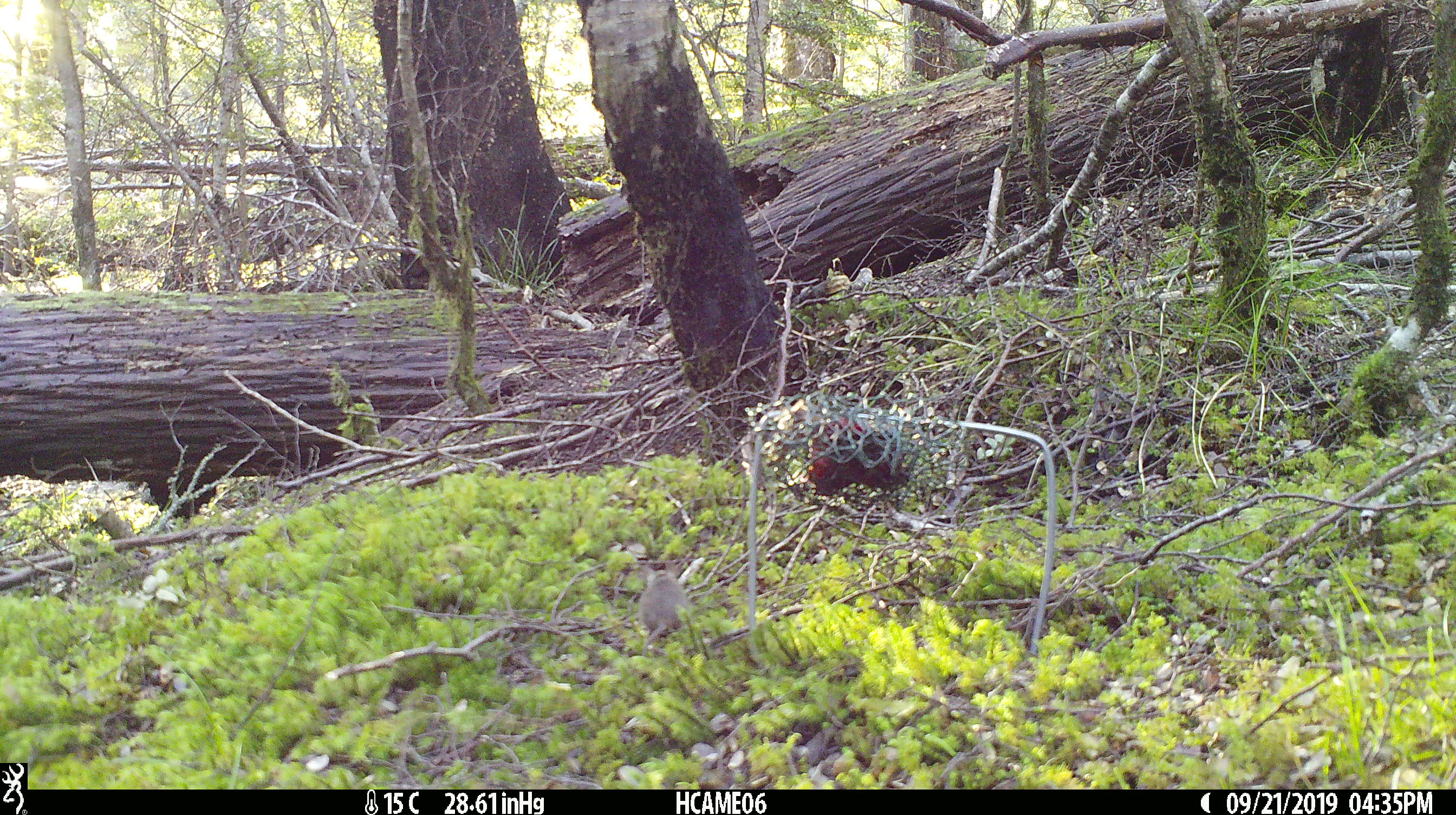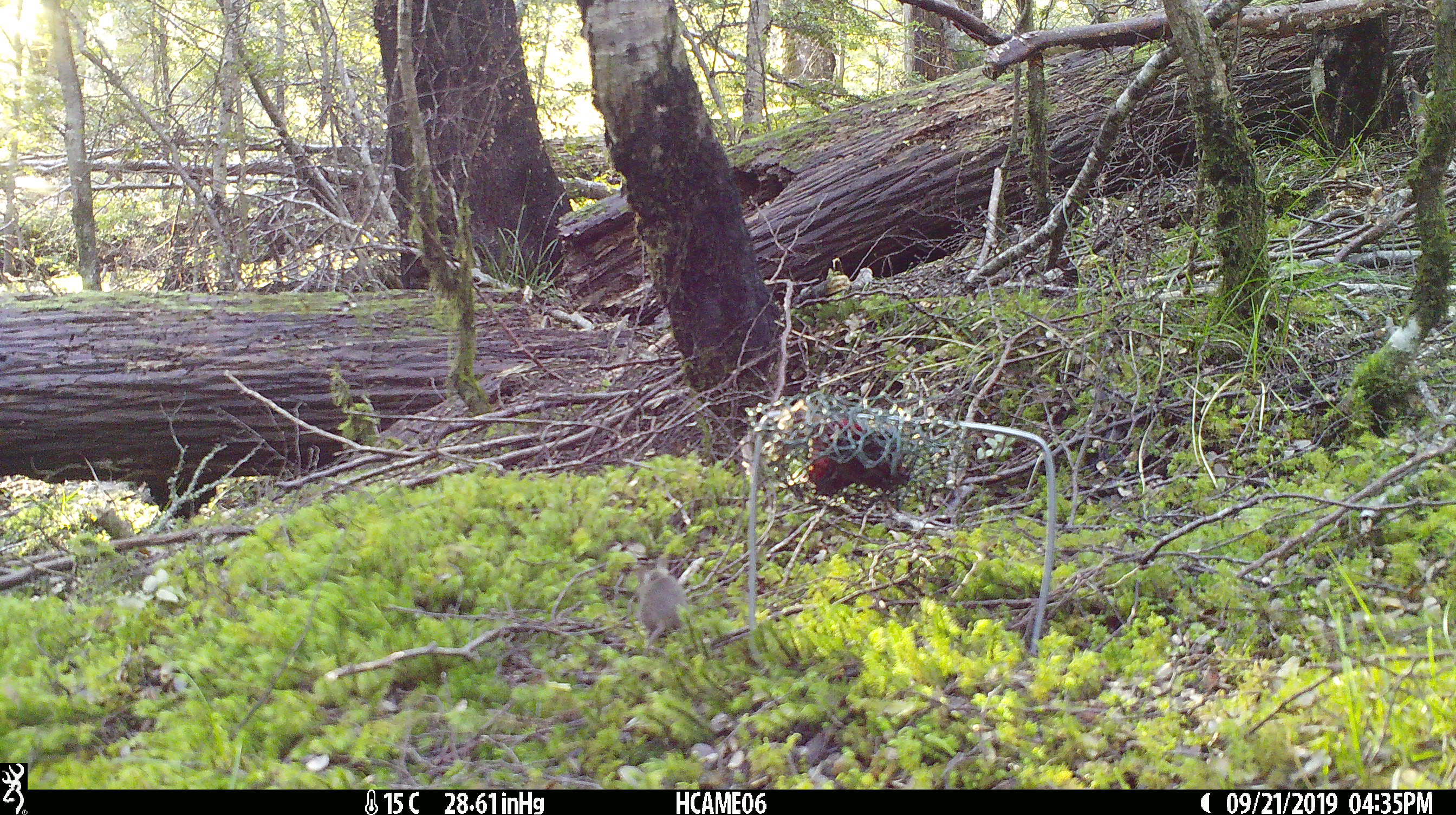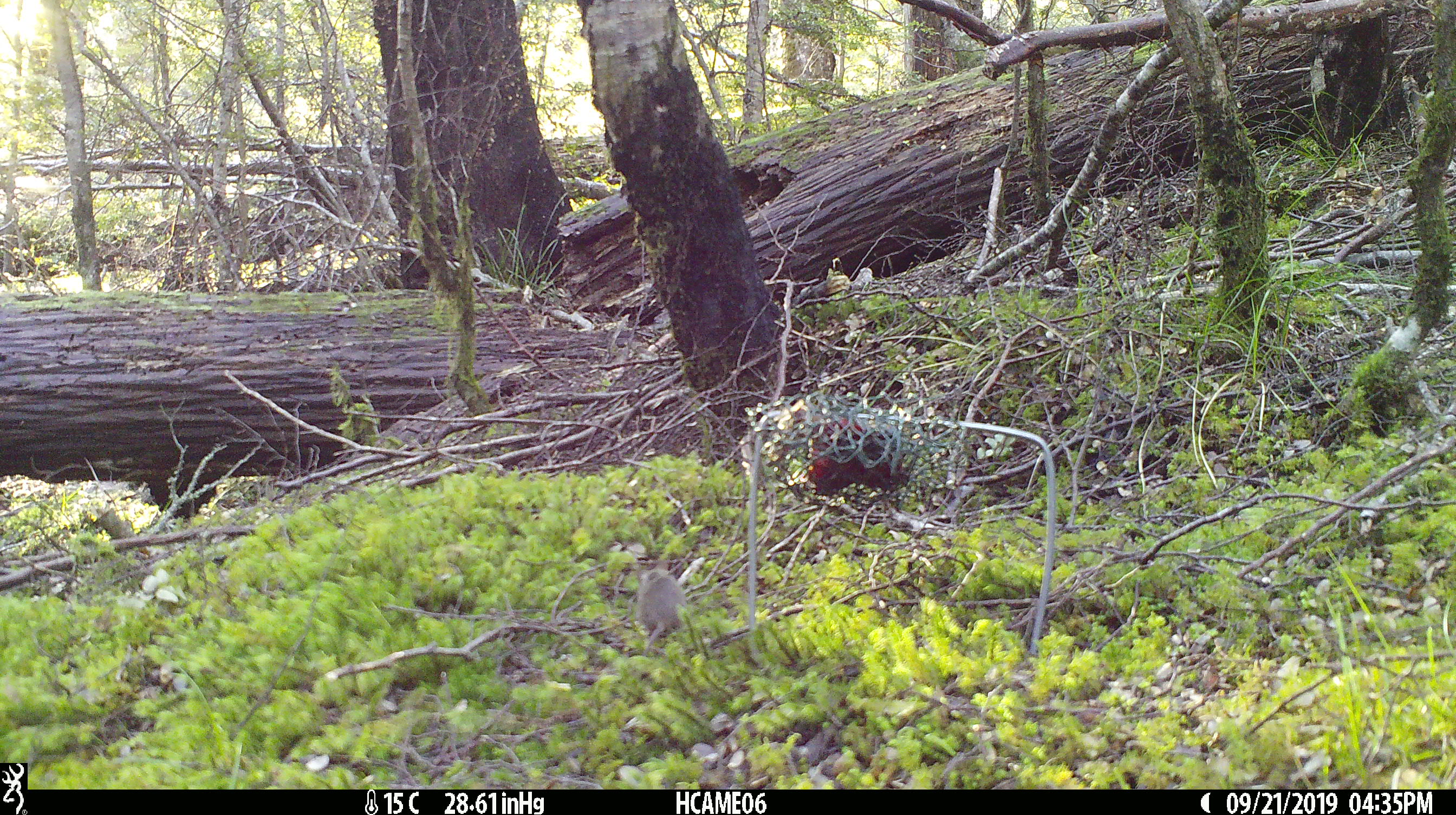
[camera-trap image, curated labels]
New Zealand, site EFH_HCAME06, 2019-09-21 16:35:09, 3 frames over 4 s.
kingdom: Animalia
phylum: Chordata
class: Mammalia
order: Rodentia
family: Muridae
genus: Mus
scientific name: Mus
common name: mouse